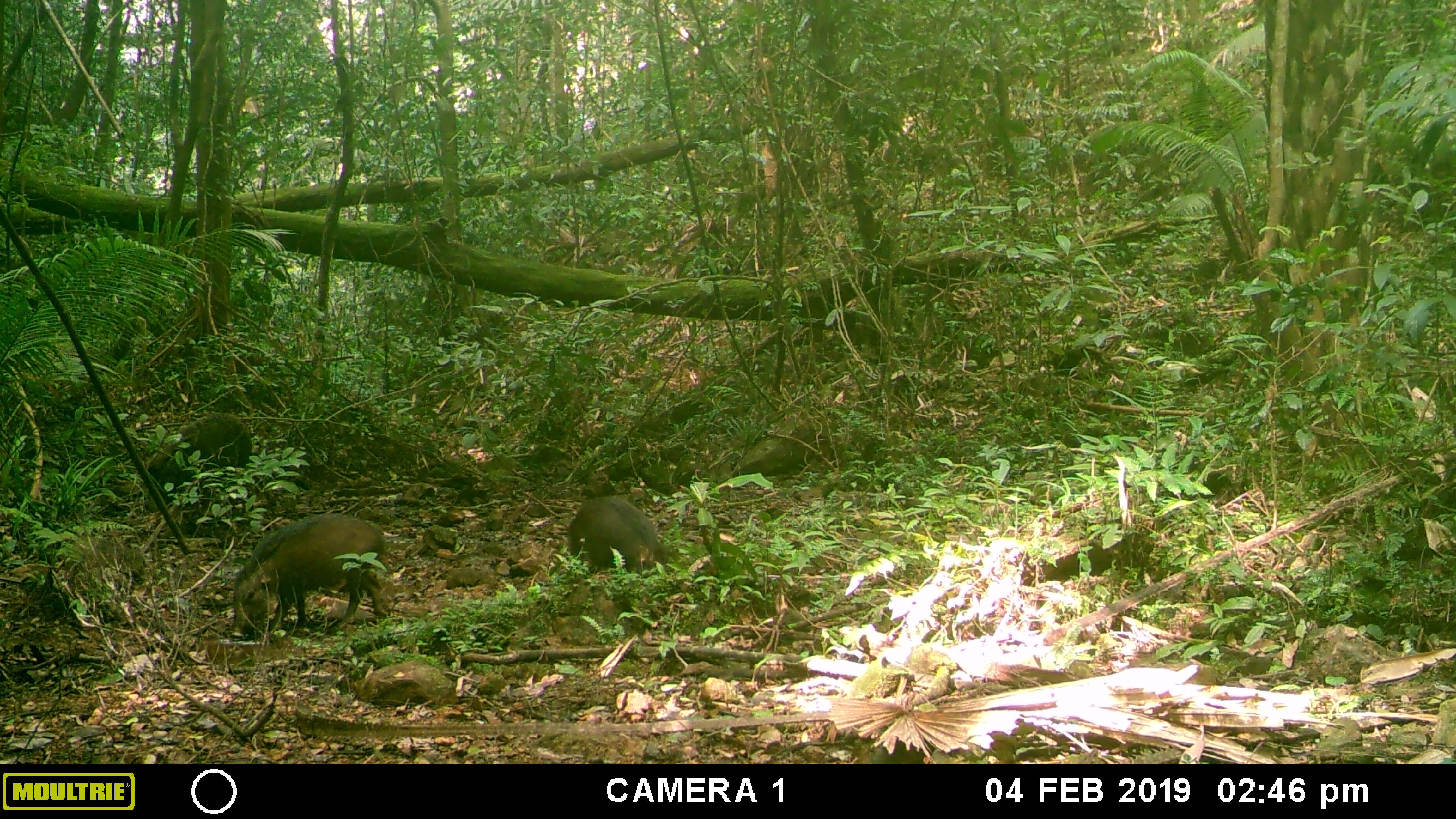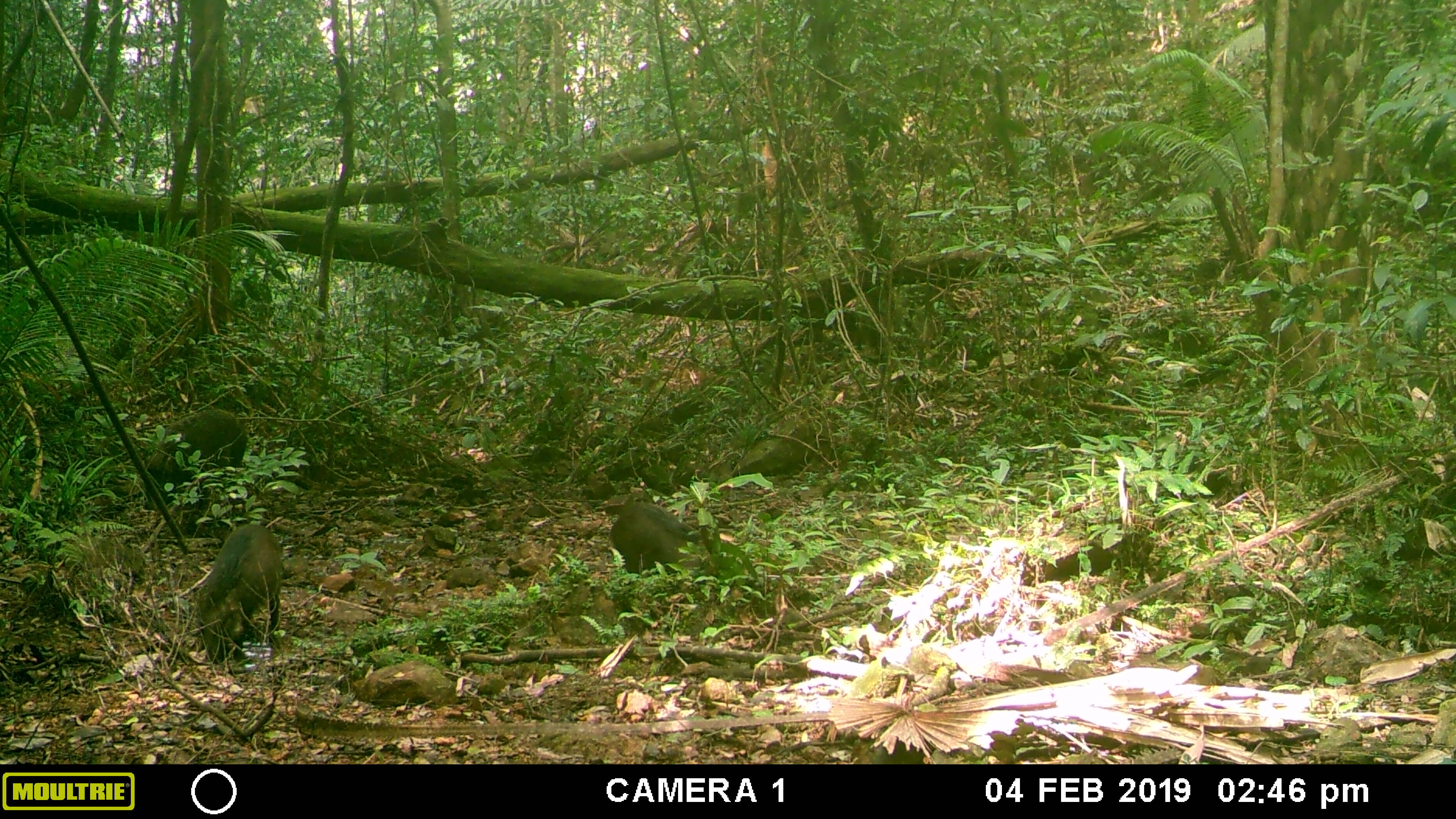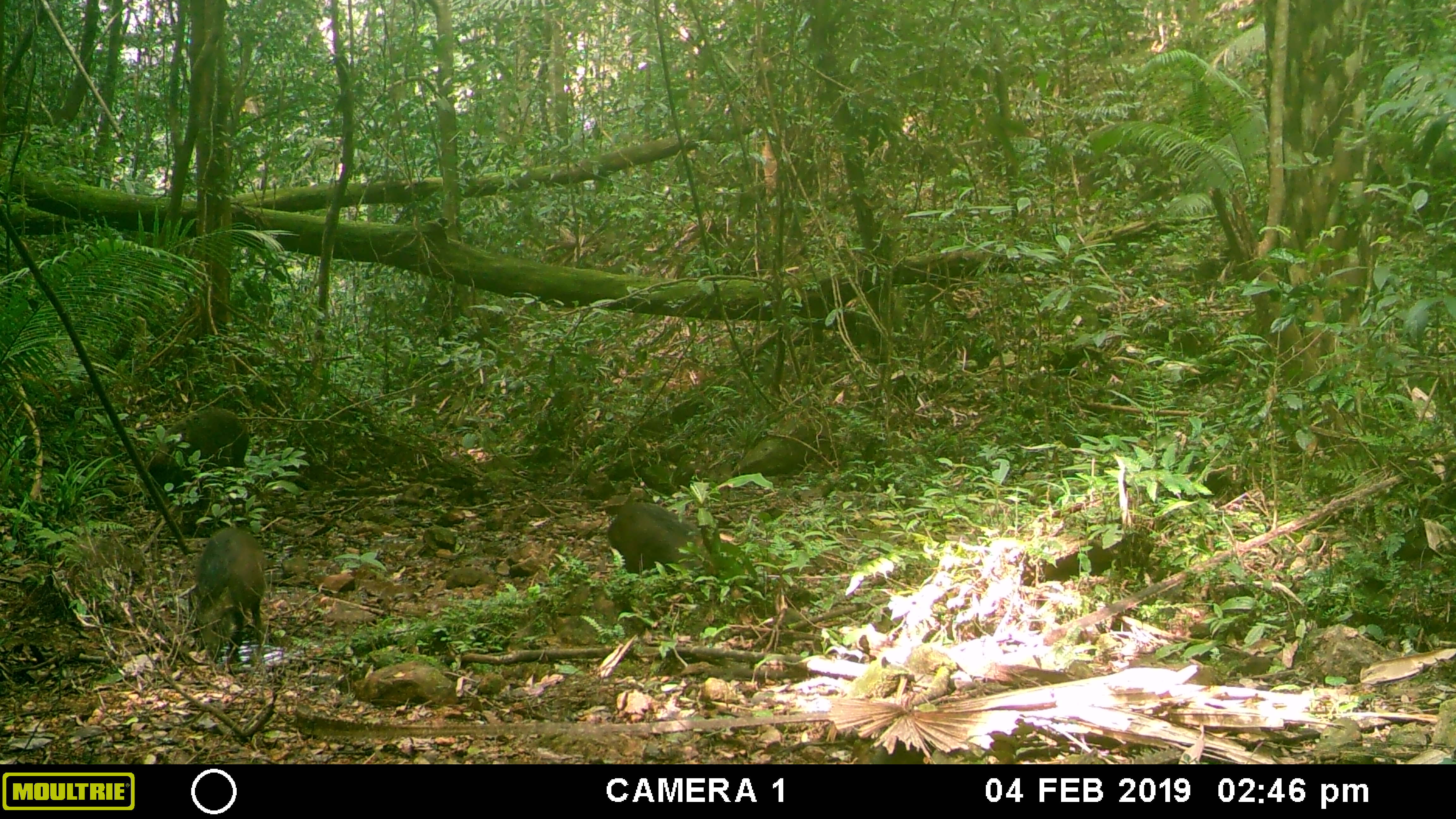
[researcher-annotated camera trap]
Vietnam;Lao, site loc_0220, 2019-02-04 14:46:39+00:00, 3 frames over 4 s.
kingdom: Animalia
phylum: Chordata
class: Mammalia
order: Artiodactyla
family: Suidae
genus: Sus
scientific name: Sus scrofa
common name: eurasian wild pig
Eurasian wild pig (Sus scrofa). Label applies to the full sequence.